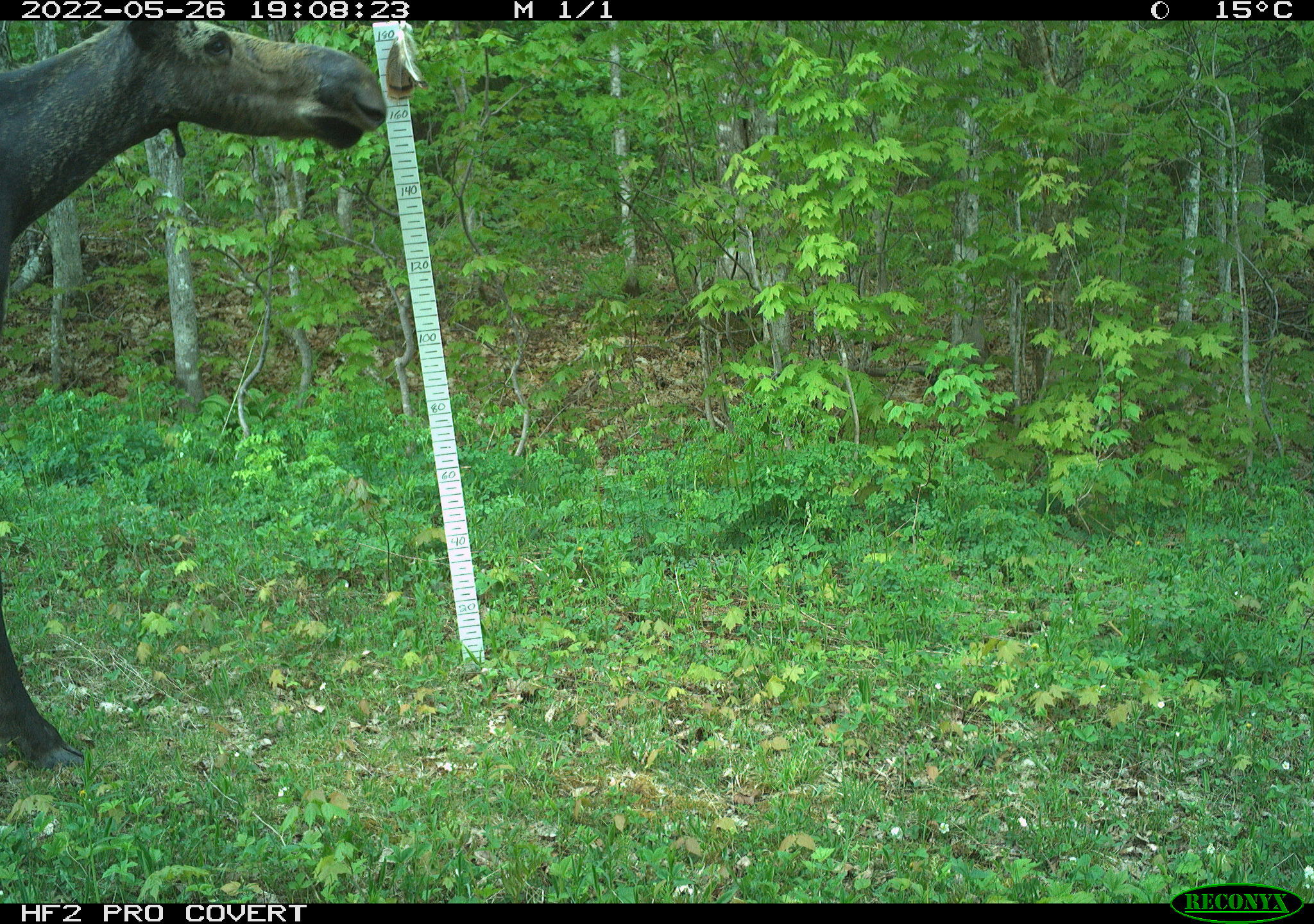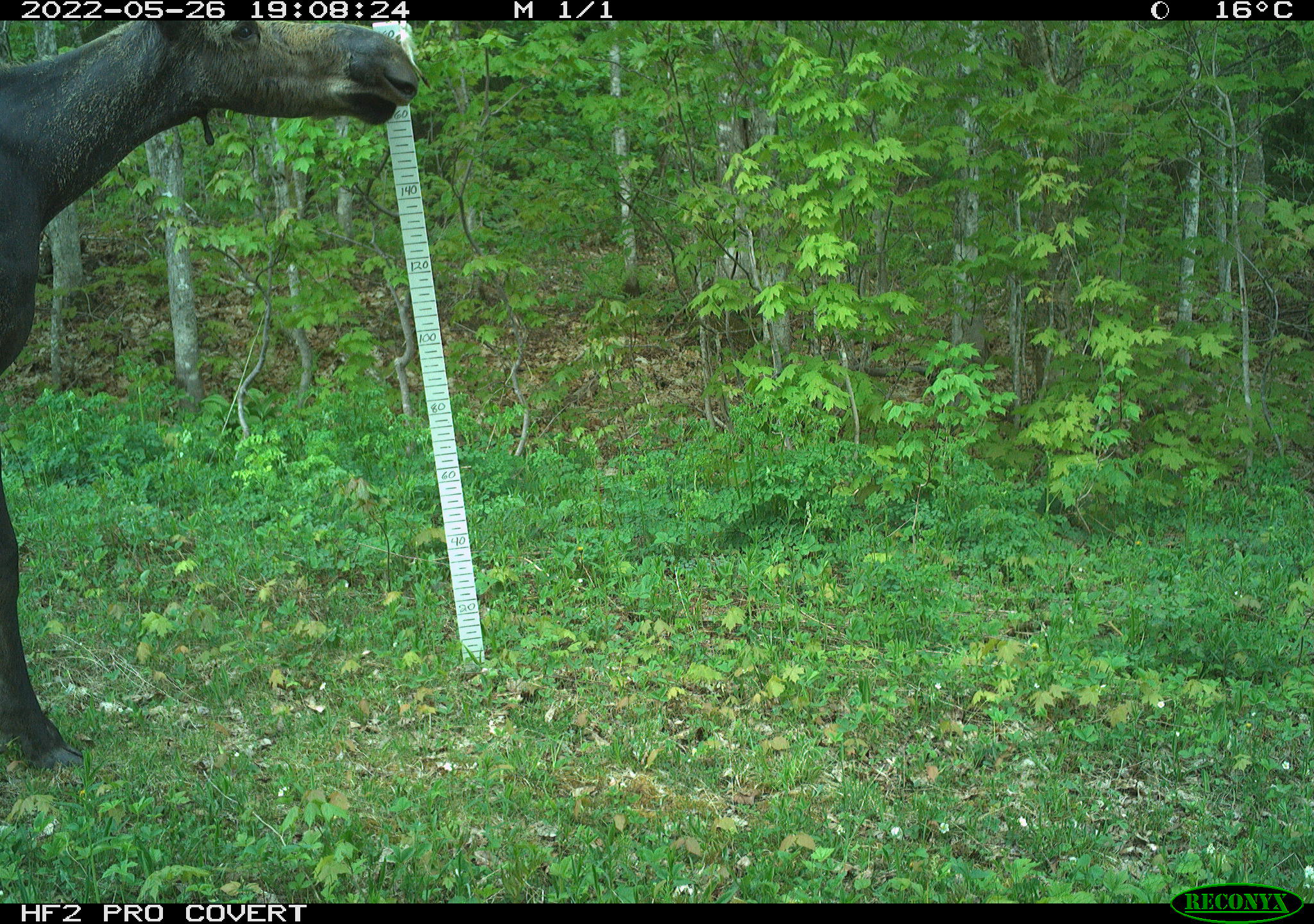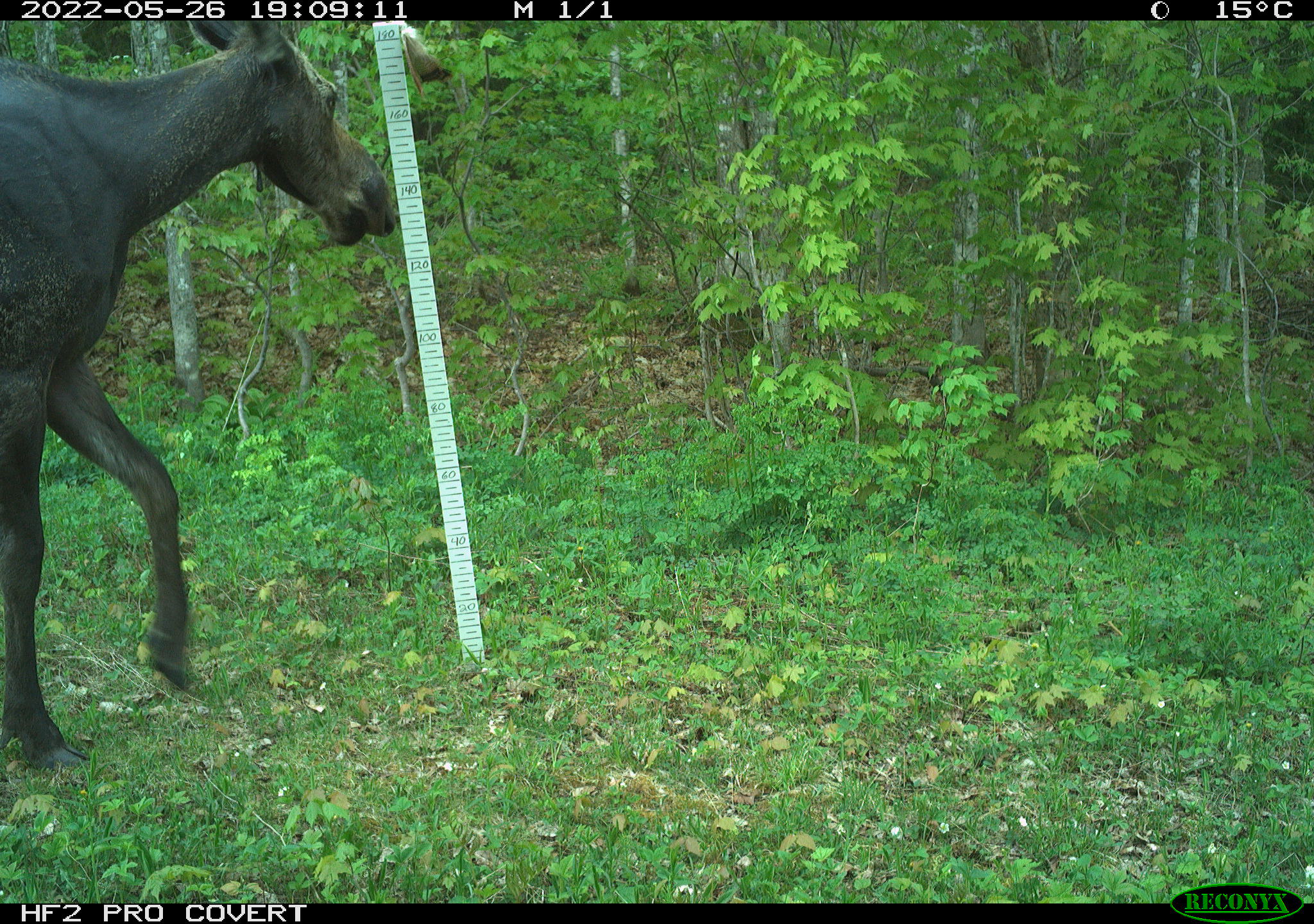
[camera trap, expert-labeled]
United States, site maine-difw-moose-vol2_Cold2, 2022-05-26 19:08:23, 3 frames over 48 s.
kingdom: Animalia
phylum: Chordata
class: Mammalia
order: Artiodactyla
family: Cervidae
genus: Alces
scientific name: Alces alces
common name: moose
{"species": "moose (Alces alces)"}